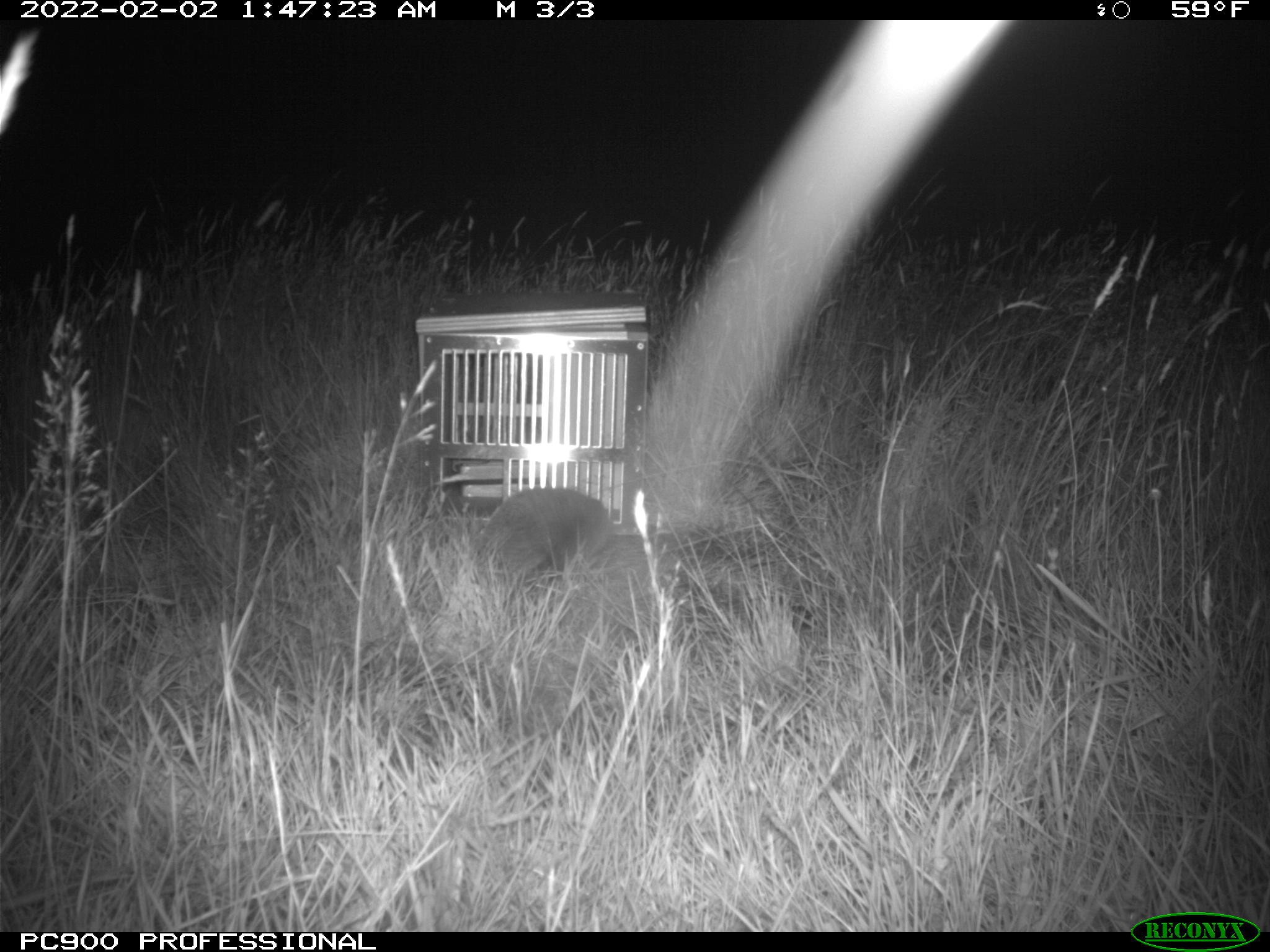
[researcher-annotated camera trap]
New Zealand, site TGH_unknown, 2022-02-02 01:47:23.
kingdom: Animalia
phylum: Chordata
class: Mammalia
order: Eulipotyphla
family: Erinaceidae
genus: Erinaceus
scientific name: Erinaceus europaeus europaeus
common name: european hedgehog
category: hedgehog